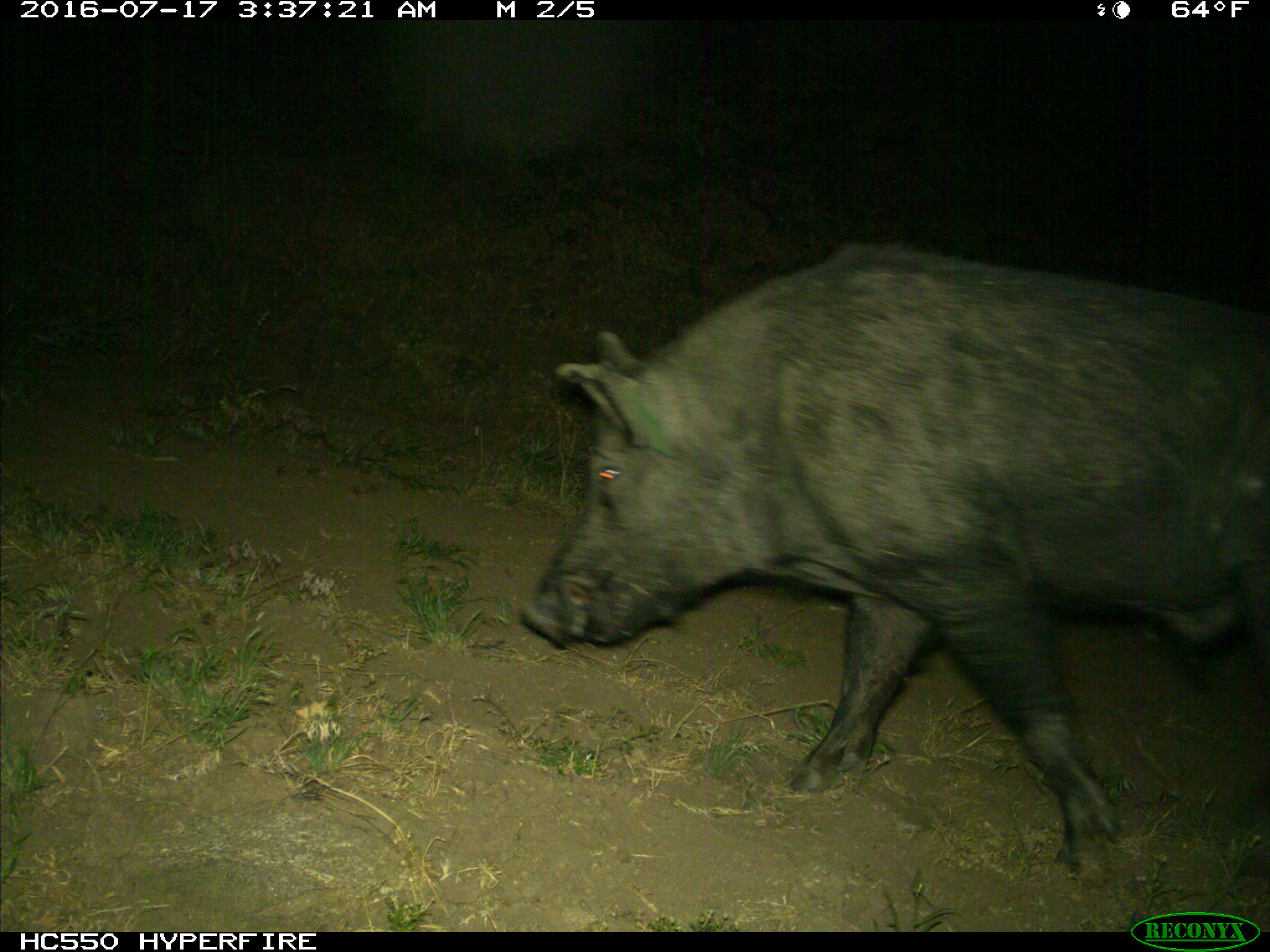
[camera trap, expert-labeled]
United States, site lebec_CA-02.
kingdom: Animalia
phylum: Chordata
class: Mammalia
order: Artiodactyla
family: Suidae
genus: Sus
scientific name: Sus scrofa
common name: wild boar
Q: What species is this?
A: Sus scrofa (wild boar).